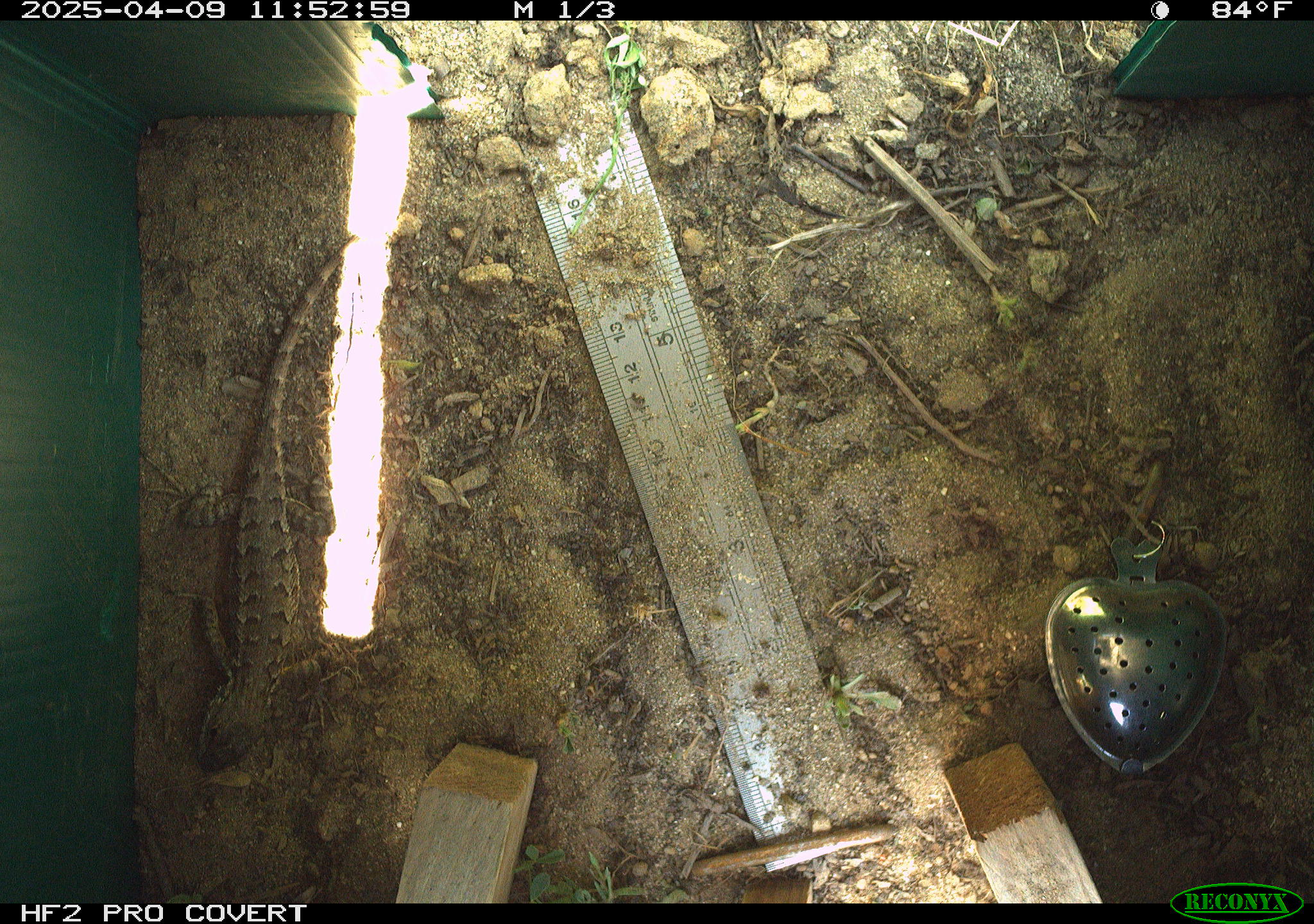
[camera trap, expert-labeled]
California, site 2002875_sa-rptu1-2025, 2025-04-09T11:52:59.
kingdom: Animalia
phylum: Chordata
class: Reptilia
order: Squamata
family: Phrynosomatidae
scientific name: Phrynosomatidae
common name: north american spiny lizards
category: sceloporus/uta species